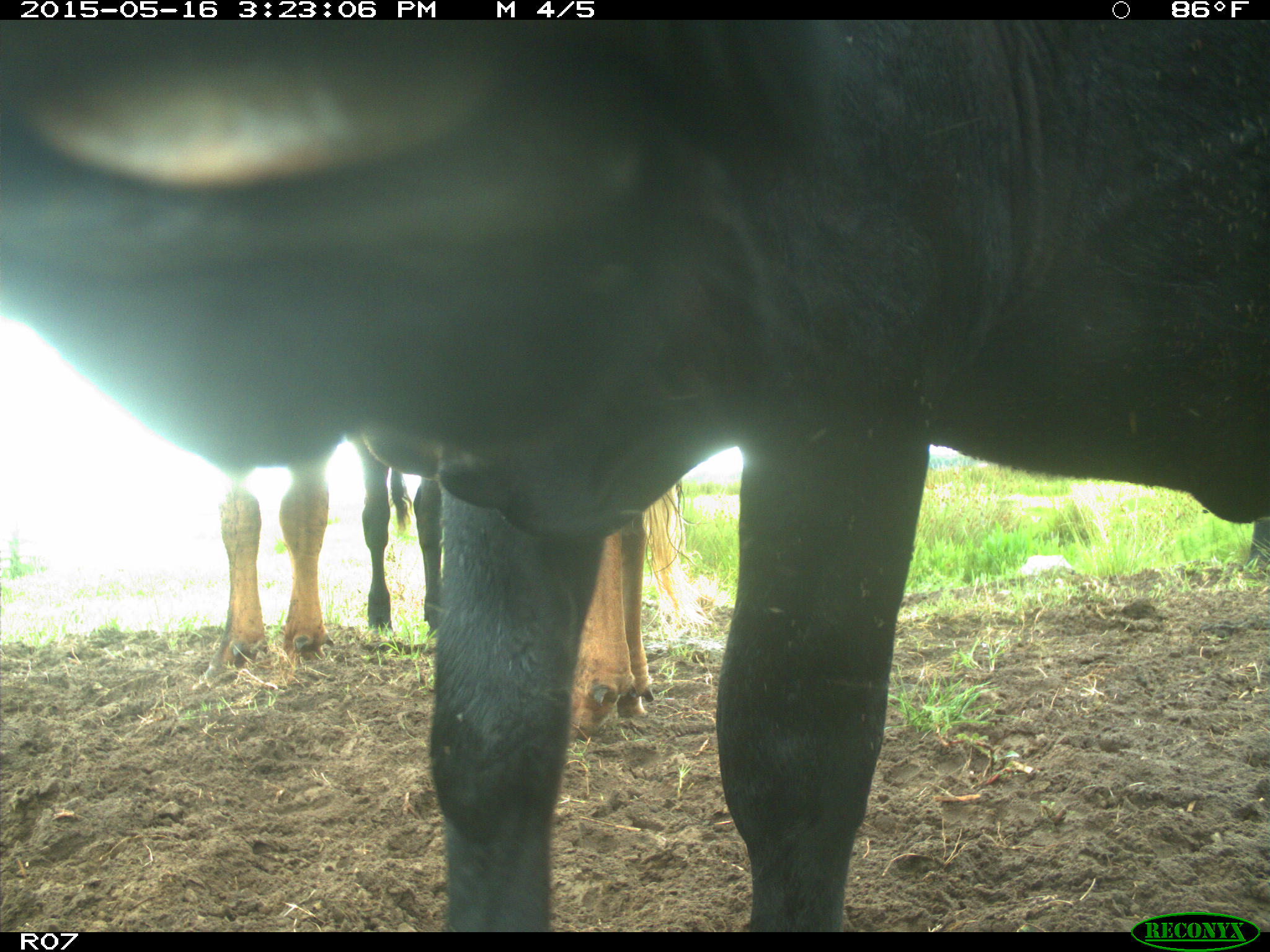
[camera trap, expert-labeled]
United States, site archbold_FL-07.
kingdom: Animalia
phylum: Chordata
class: Mammalia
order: Artiodactyla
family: Bovidae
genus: Bos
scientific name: Bos taurus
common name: domestic cow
Bos taurus (domestic cow).